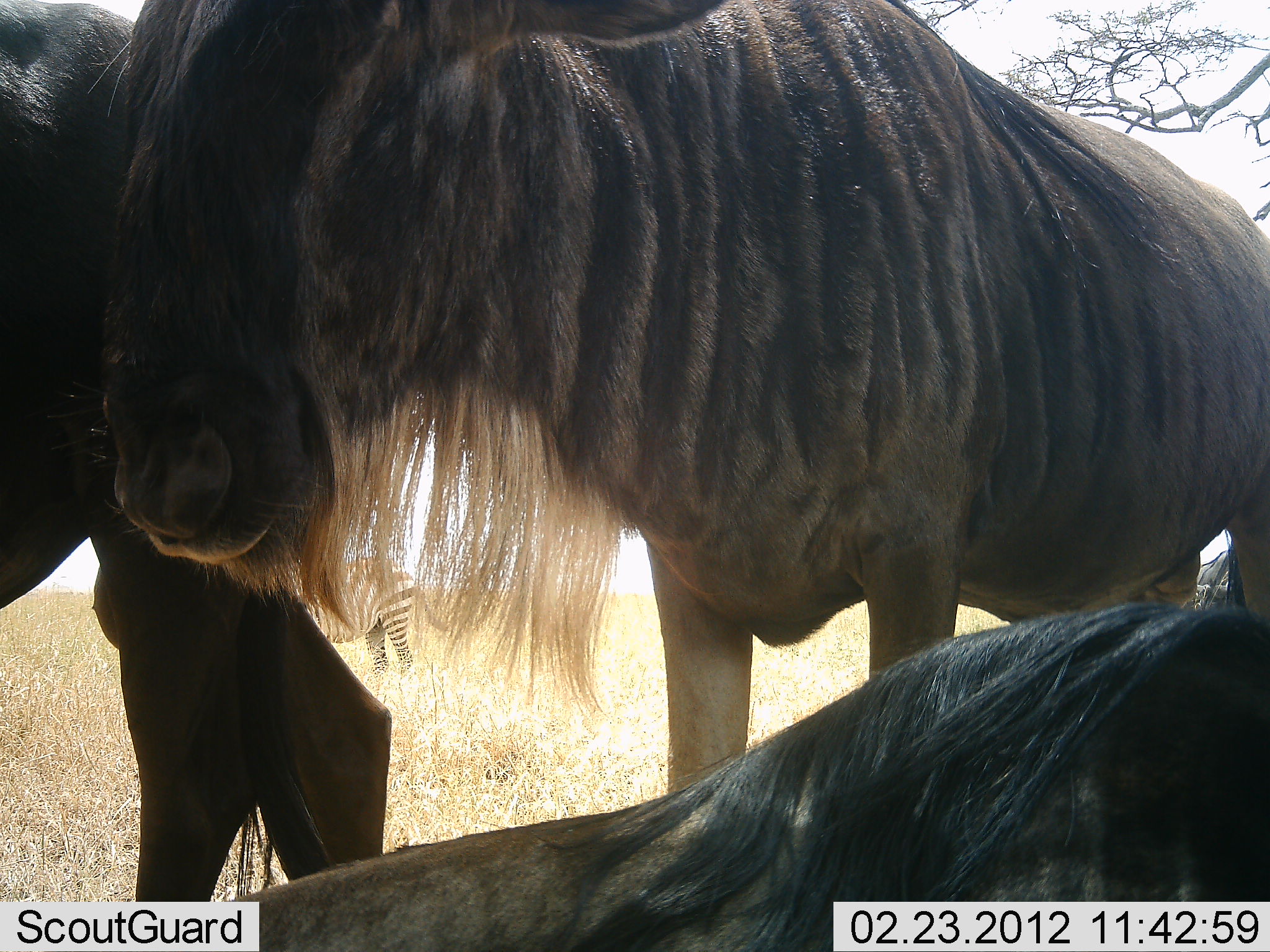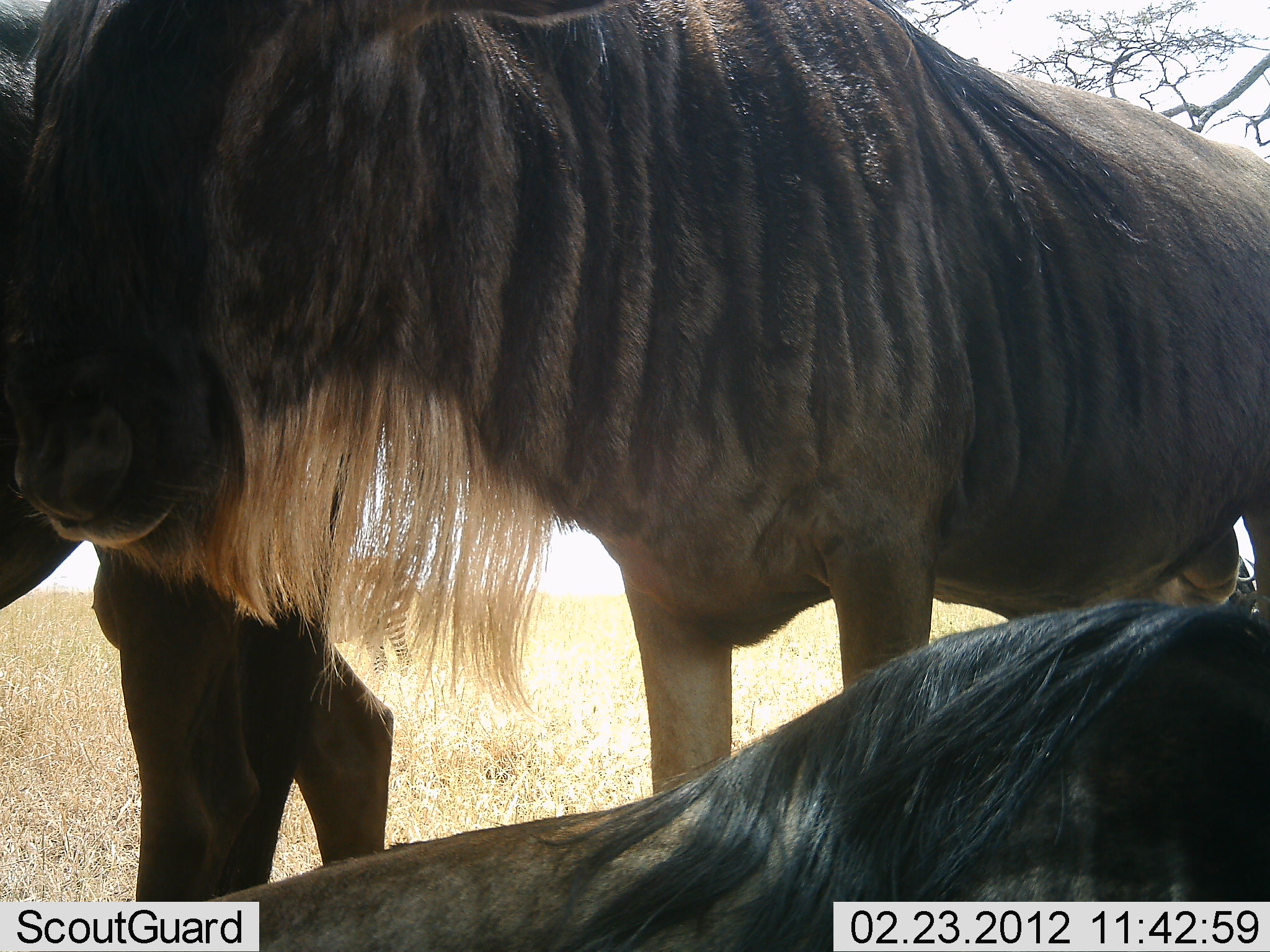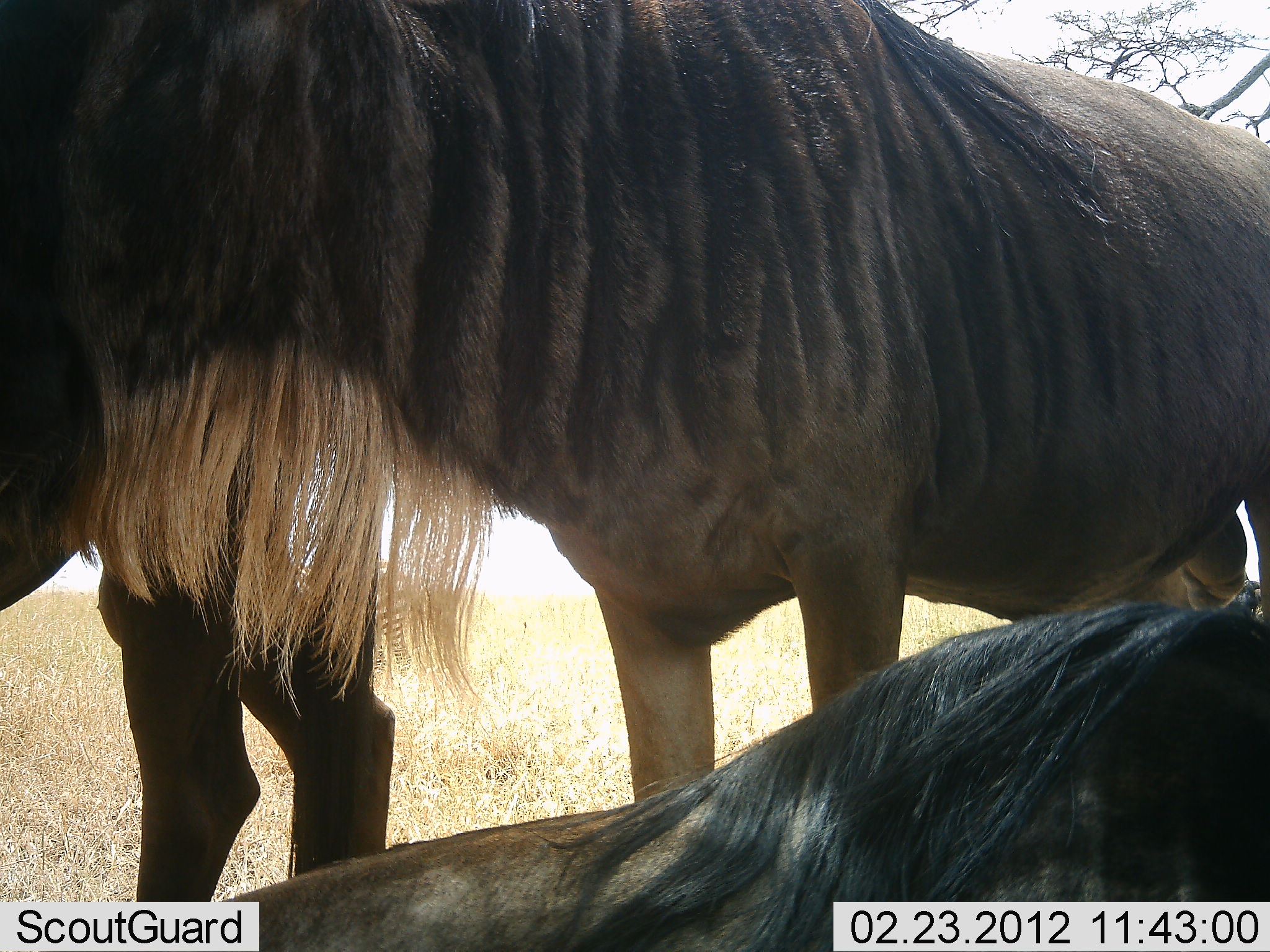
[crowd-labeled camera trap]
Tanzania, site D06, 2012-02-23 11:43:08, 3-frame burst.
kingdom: Animalia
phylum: Chordata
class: Mammalia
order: Artiodactyla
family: Bovidae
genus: Connochaetes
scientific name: Connochaetes taurinus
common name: blue wildebeest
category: wildebeest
Wildebeest (blue wildebeest) (Connochaetes taurinus), count 3. Behavior (volunteer vote fractions): standing 89%, resting 100%, moving 6%, interacting 6%. Young present (vote fraction): 0%. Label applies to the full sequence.